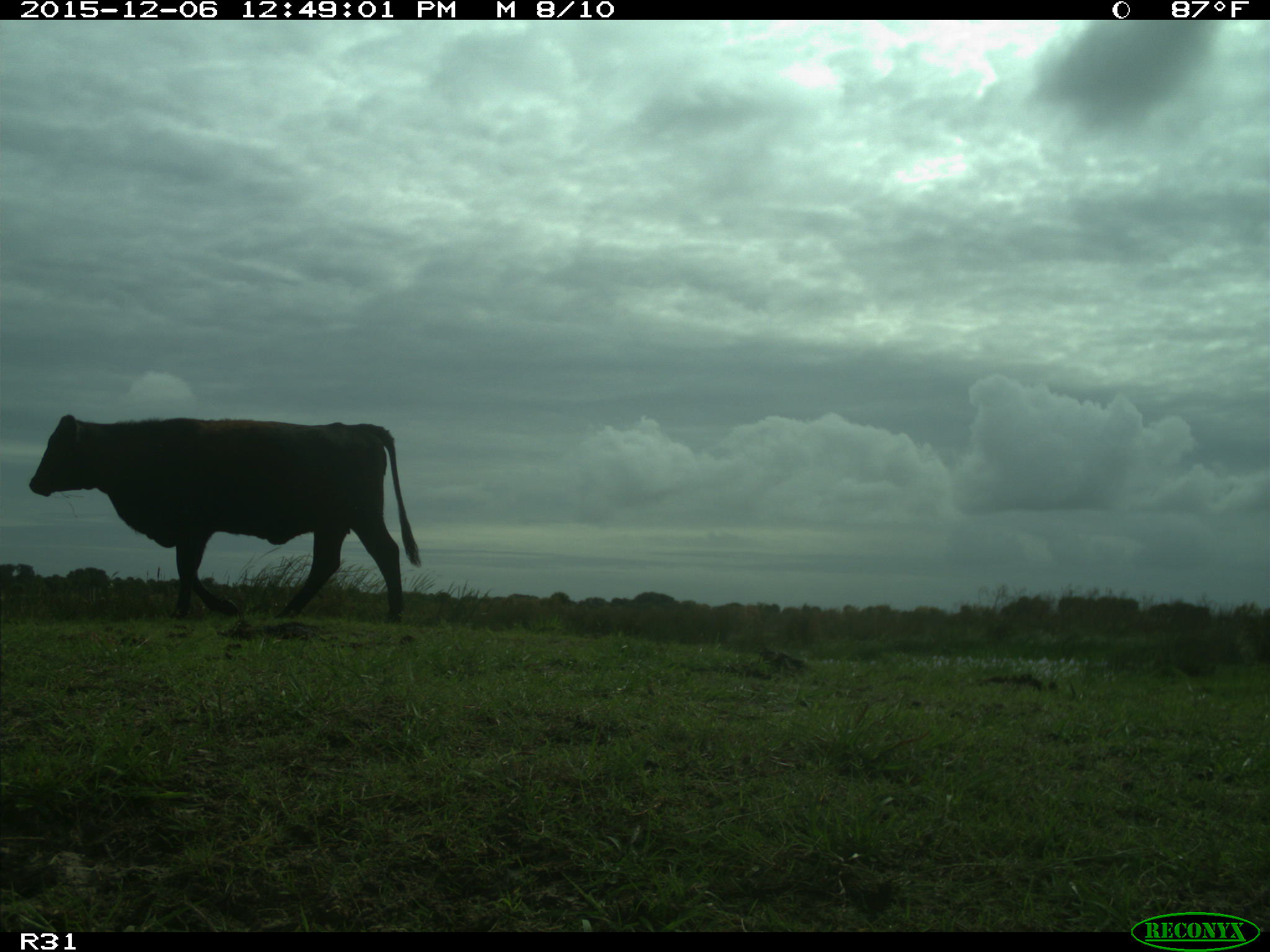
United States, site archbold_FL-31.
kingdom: Animalia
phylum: Chordata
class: Mammalia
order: Artiodactyla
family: Bovidae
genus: Bos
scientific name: Bos taurus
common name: domestic cow